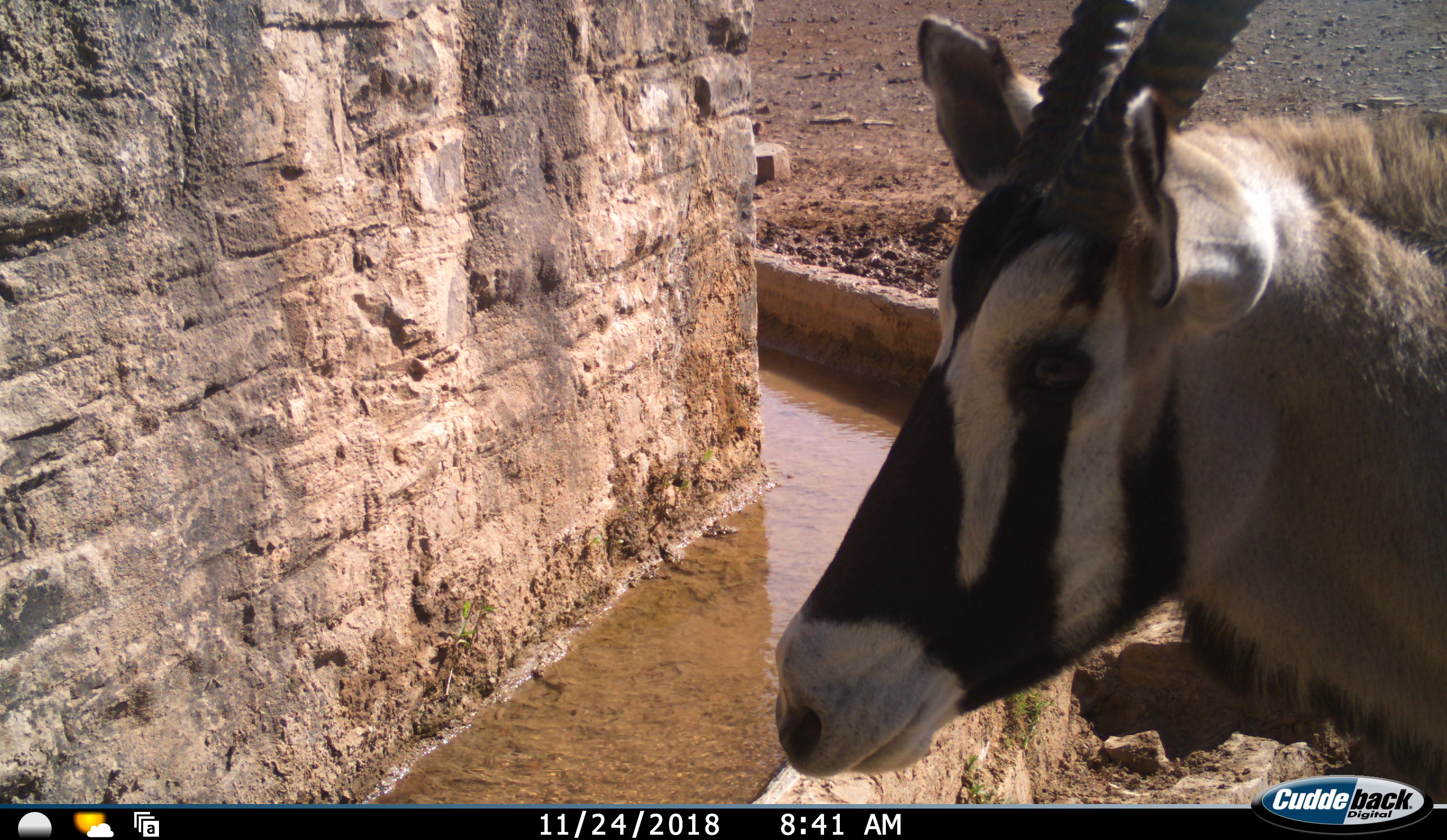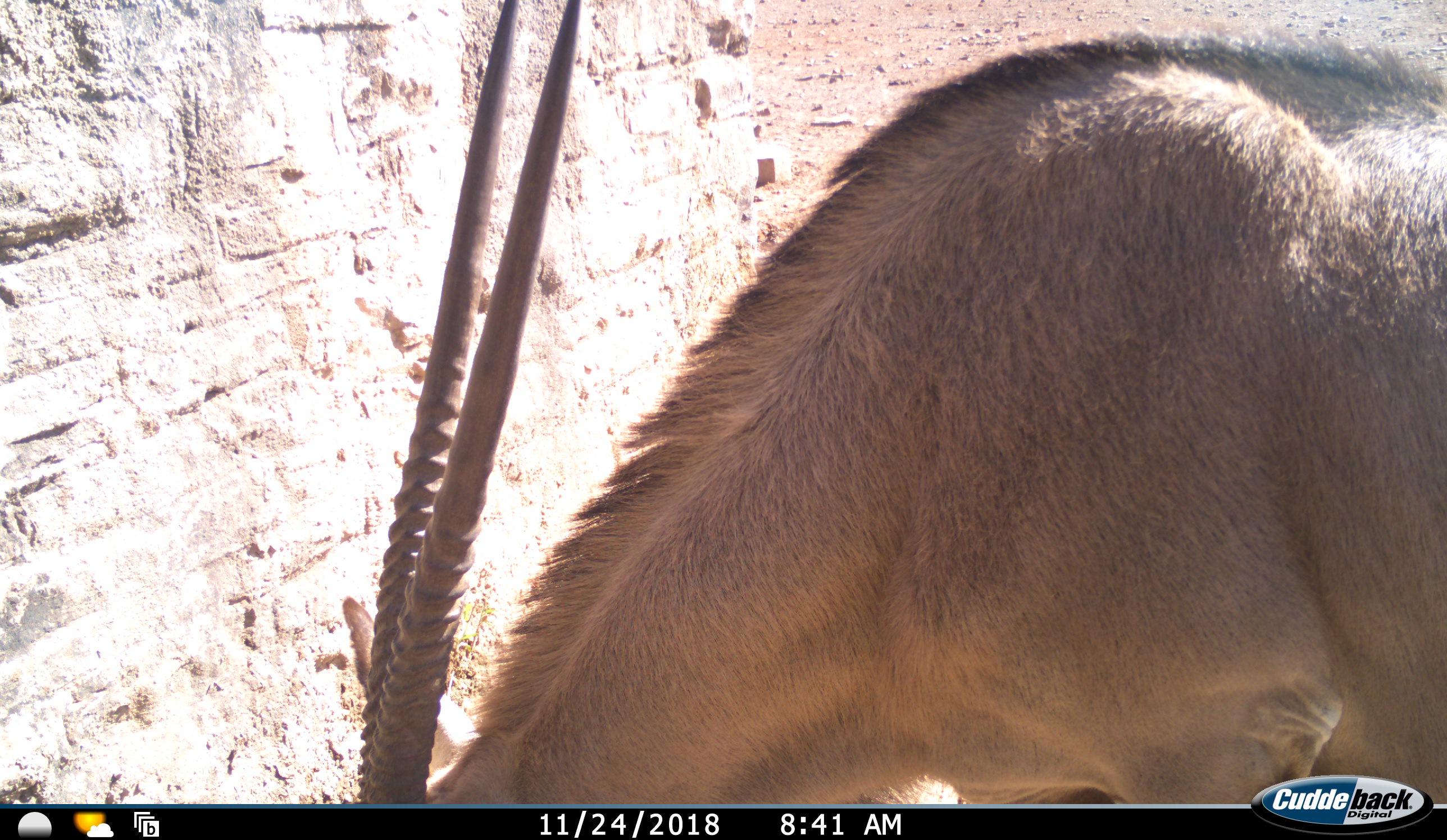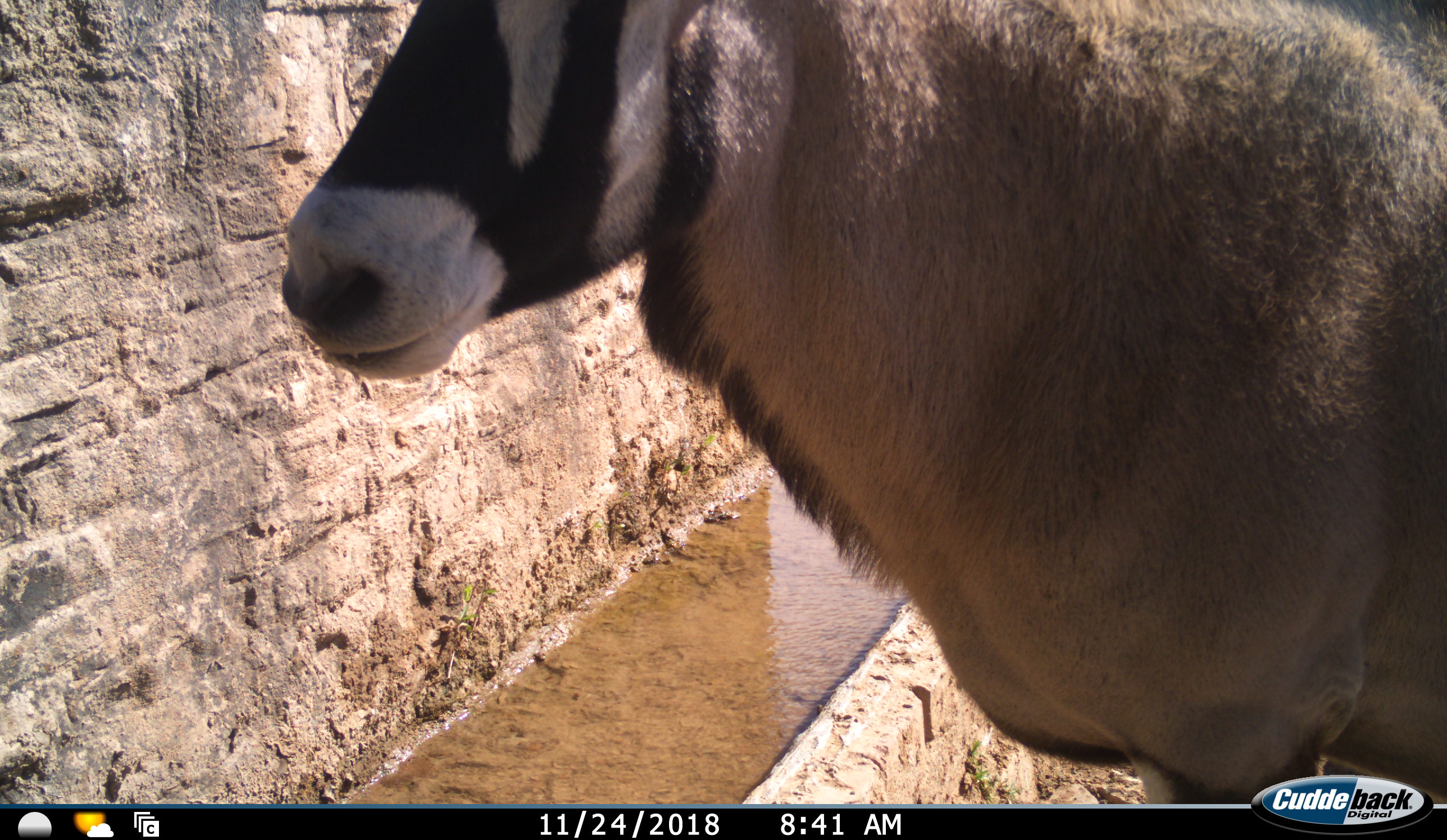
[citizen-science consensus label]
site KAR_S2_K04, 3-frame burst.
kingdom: Animalia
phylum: Chordata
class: Mammalia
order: Artiodactyla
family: Bovidae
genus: Oryx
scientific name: Oryx gazella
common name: gemsbok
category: oryx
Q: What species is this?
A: Oryx (gemsbok) (Oryx gazella).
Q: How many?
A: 1.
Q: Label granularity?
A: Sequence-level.